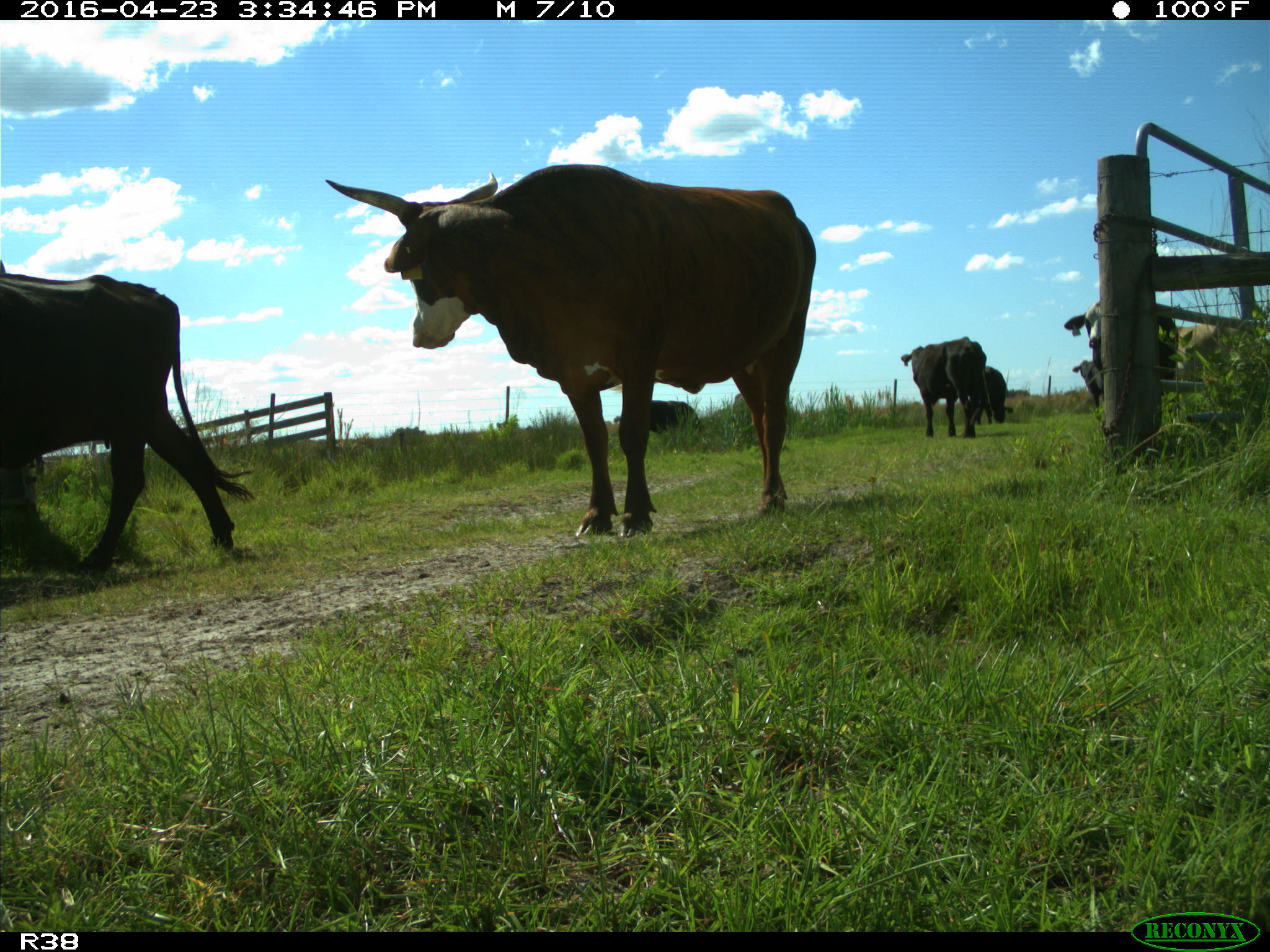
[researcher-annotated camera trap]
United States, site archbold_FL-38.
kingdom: Animalia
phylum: Chordata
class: Mammalia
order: Artiodactyla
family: Bovidae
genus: Bos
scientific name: Bos taurus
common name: domestic cow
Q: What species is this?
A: Bos taurus (domestic cow).